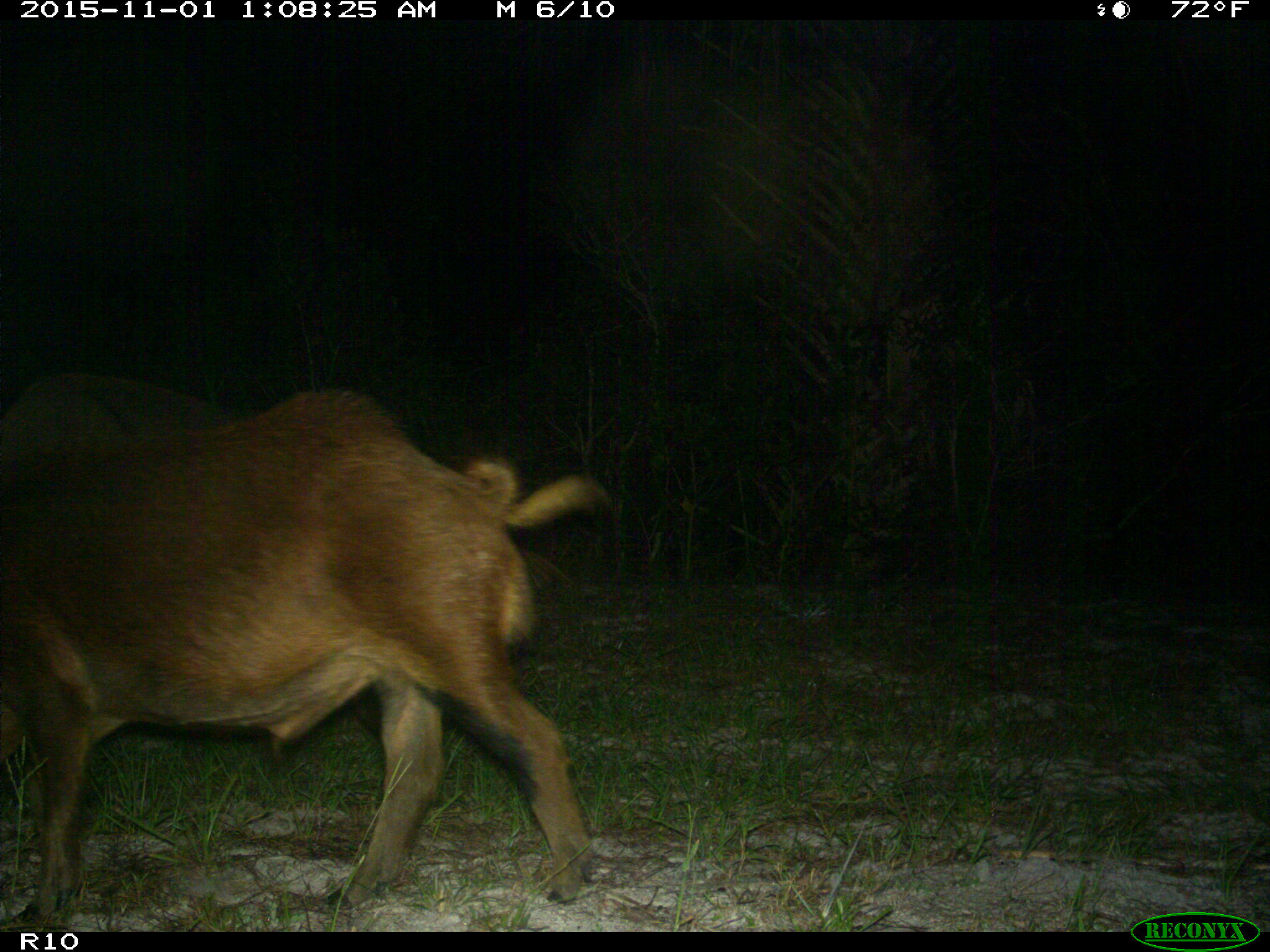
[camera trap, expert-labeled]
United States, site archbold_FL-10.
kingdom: Animalia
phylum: Chordata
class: Mammalia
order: Artiodactyla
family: Suidae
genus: Sus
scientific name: Sus scrofa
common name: wild boar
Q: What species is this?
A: Sus scrofa (wild boar).